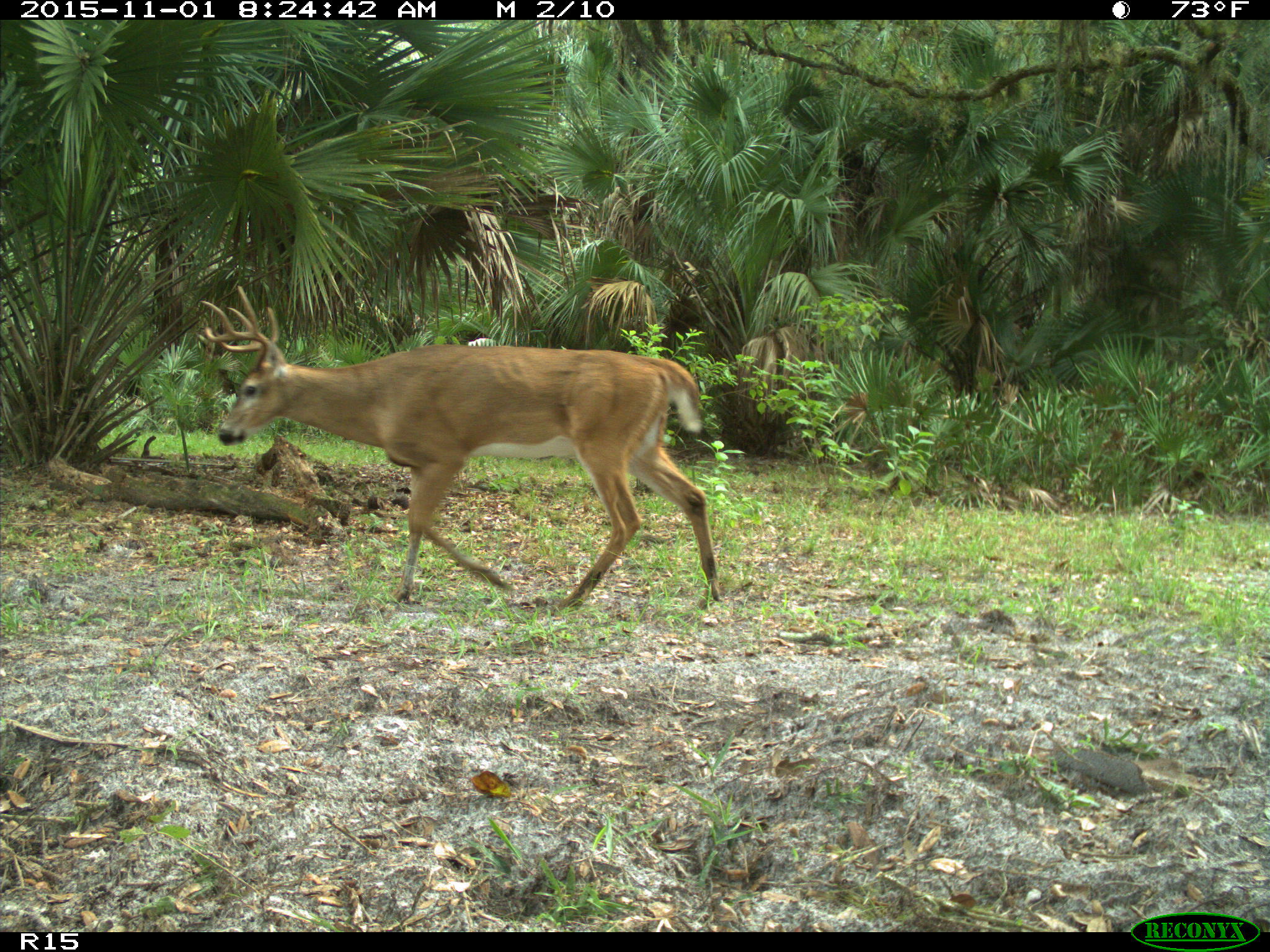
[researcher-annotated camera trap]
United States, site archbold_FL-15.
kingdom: Animalia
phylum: Chordata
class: Mammalia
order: Artiodactyla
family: Cervidae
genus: Odocoileus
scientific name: Odocoileus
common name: deer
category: unidentified deer